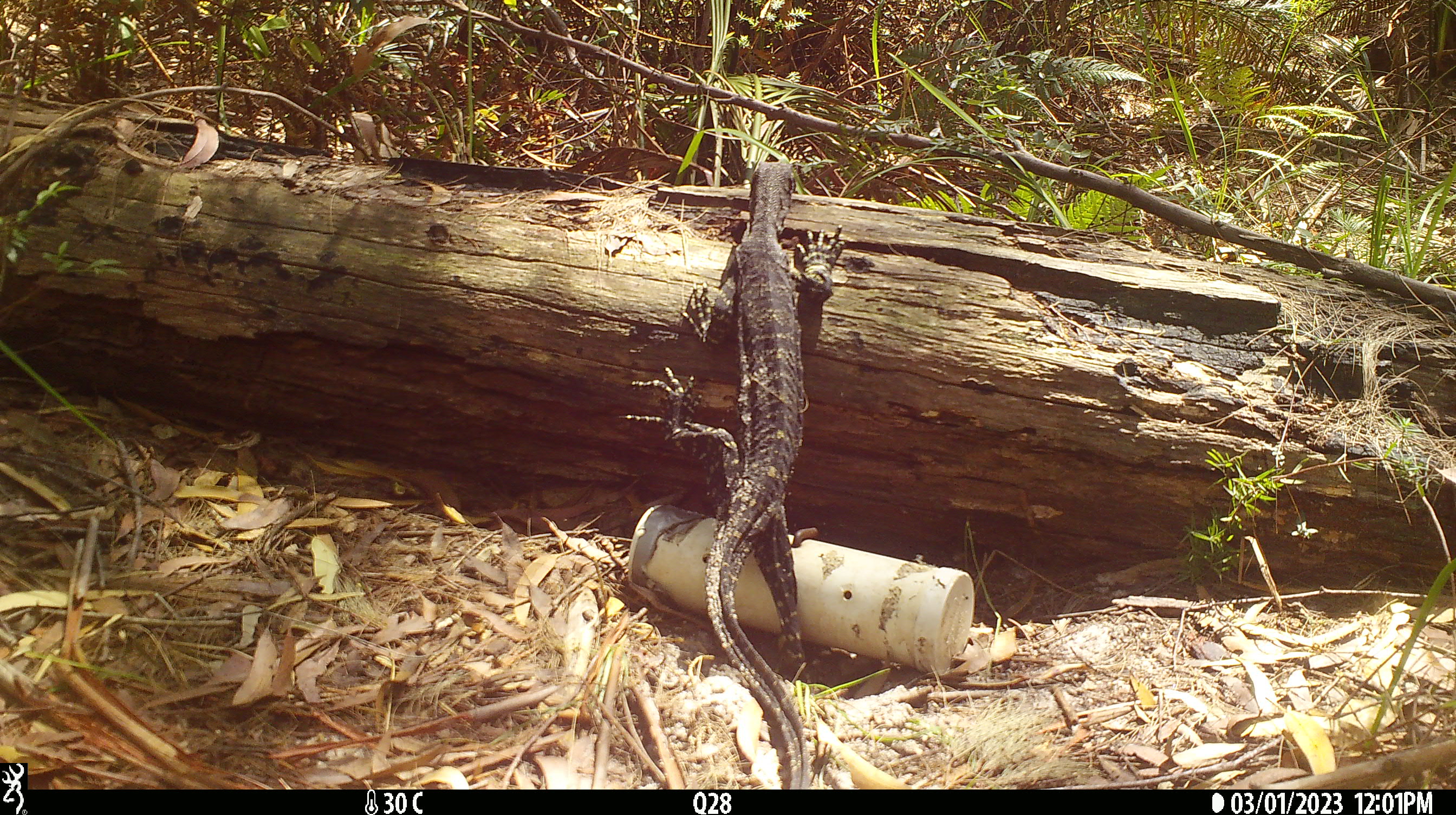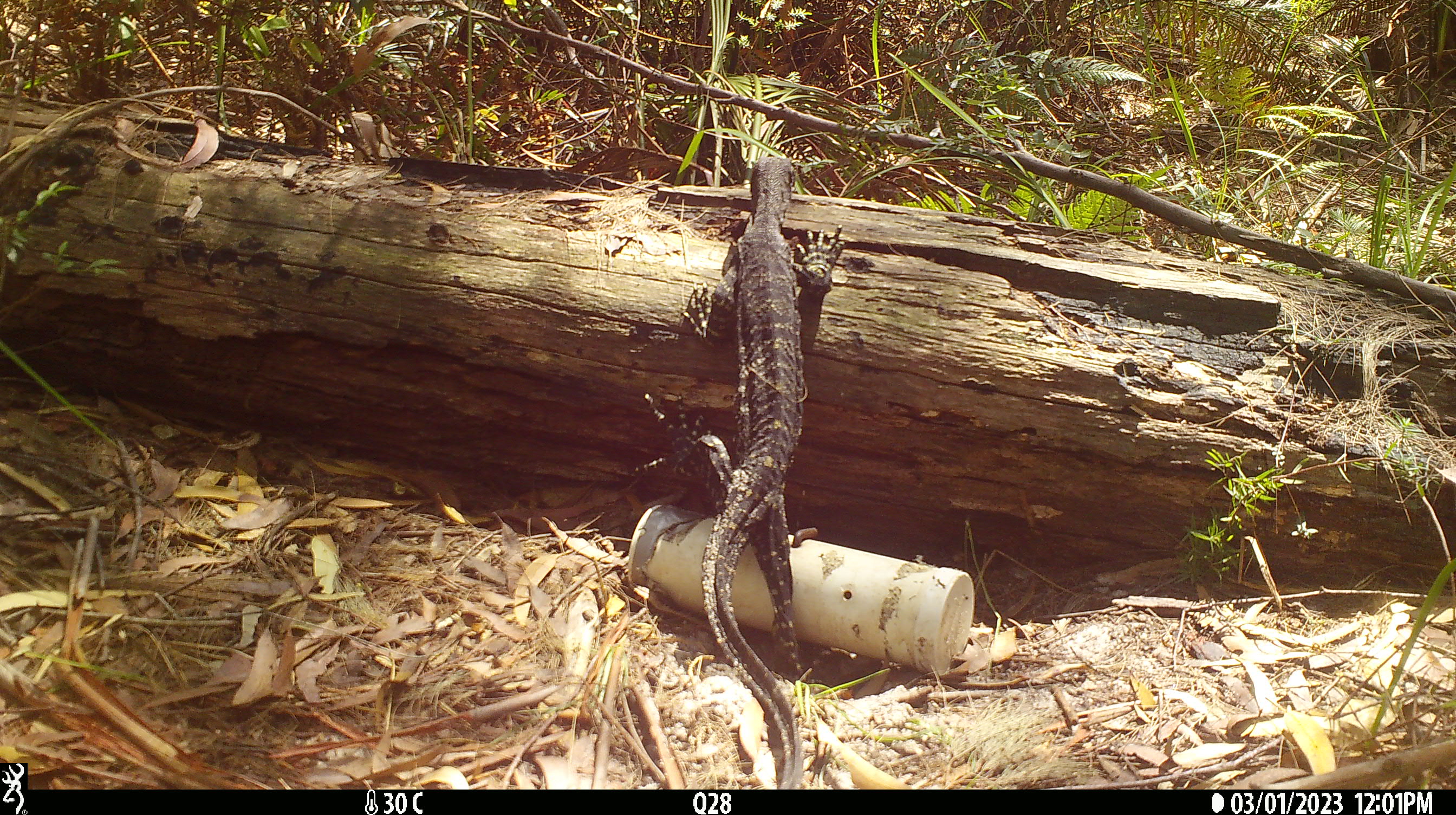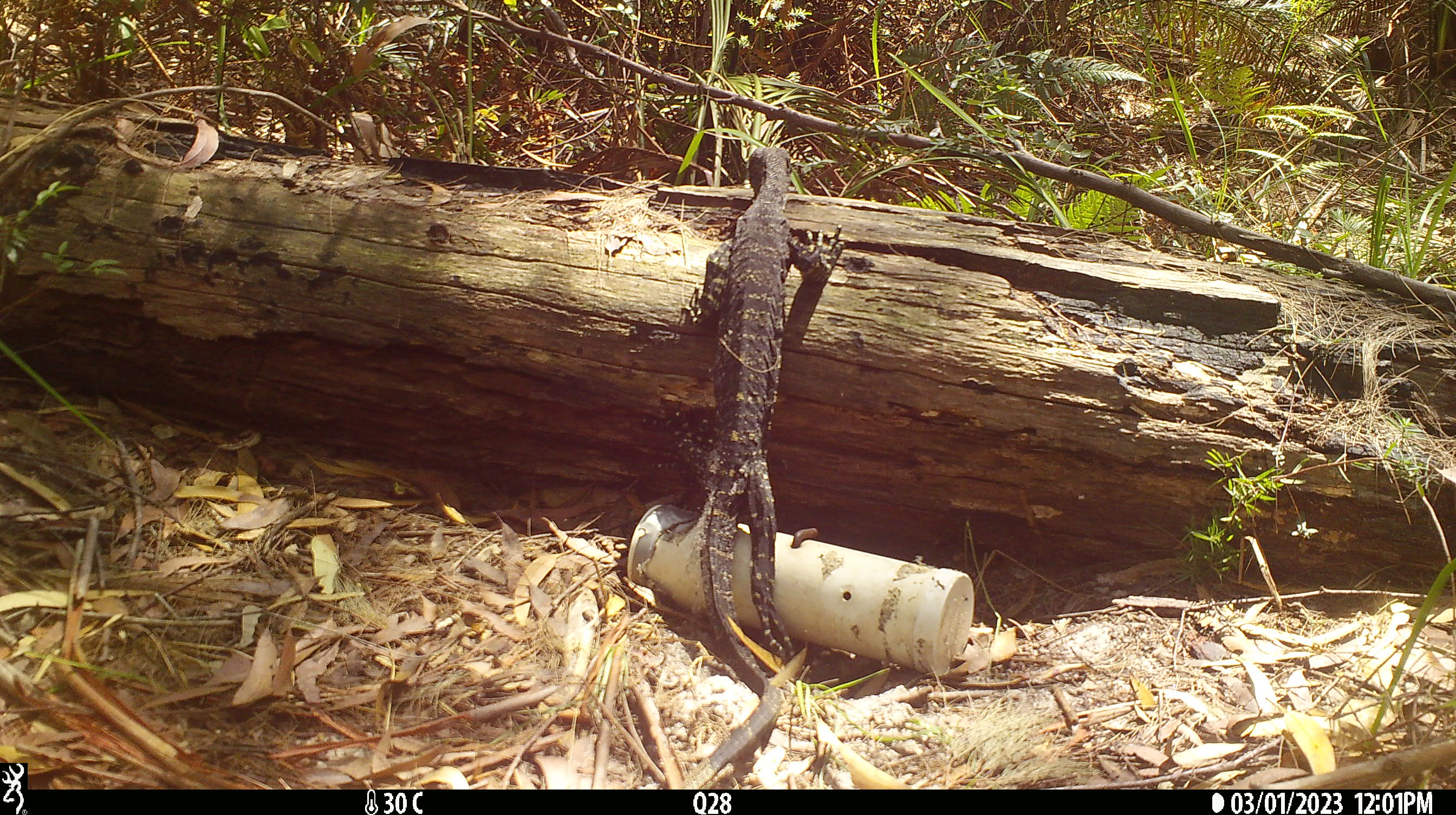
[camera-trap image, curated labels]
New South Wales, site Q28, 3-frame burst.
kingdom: Animalia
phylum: Chordata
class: Reptilia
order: Squamata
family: Varanidae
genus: Varanus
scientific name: Varanus varius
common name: lace monitor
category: goanna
Goanna (lace monitor) (Varanus varius).